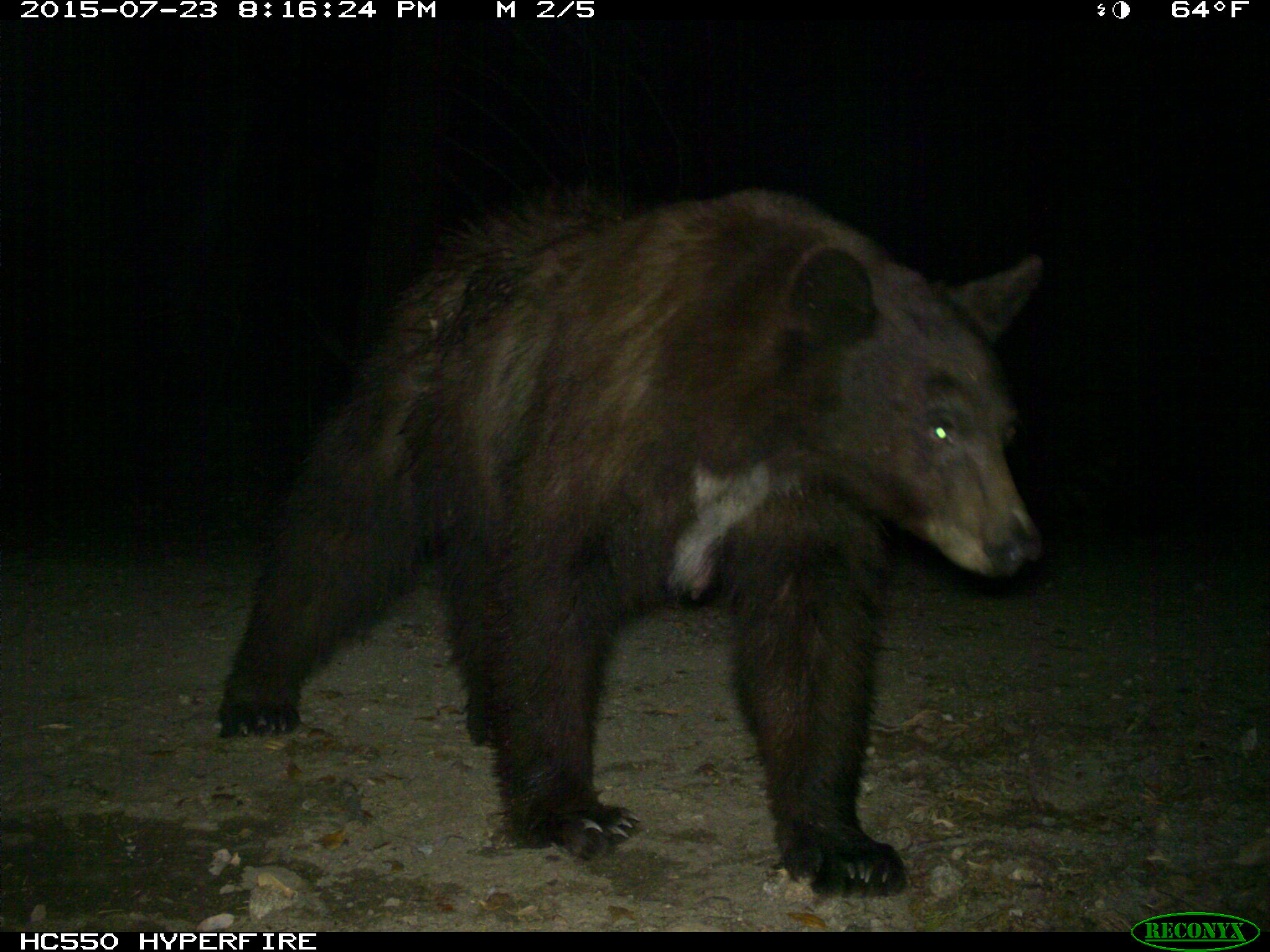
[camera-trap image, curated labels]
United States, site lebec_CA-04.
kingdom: Animalia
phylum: Chordata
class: Mammalia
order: Carnivora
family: Ursidae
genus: Ursus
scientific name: Ursus americanus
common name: american black bear